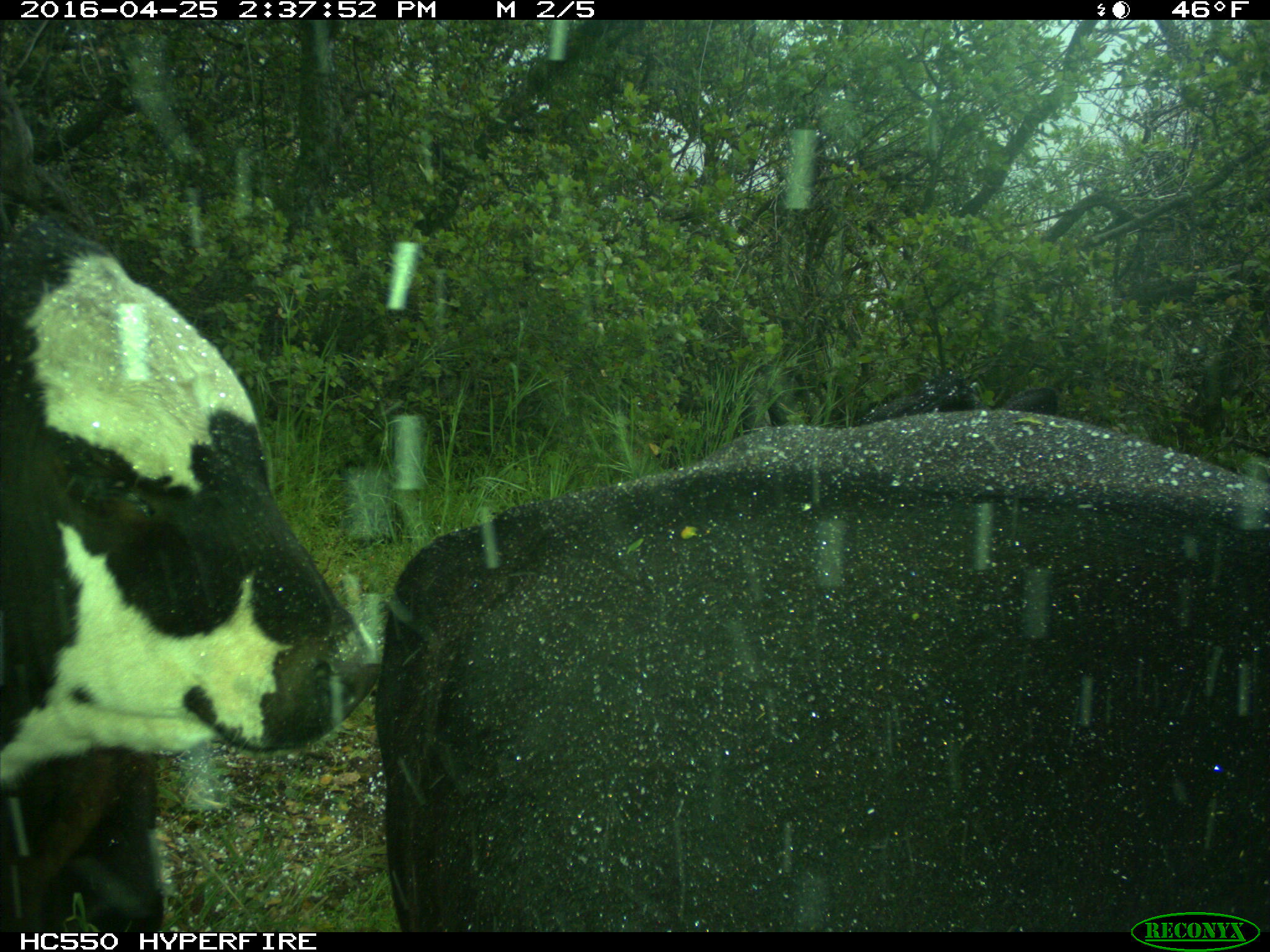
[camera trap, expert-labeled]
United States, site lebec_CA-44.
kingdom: Animalia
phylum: Chordata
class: Mammalia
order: Artiodactyla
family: Bovidae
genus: Bos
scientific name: Bos taurus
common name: domestic cow